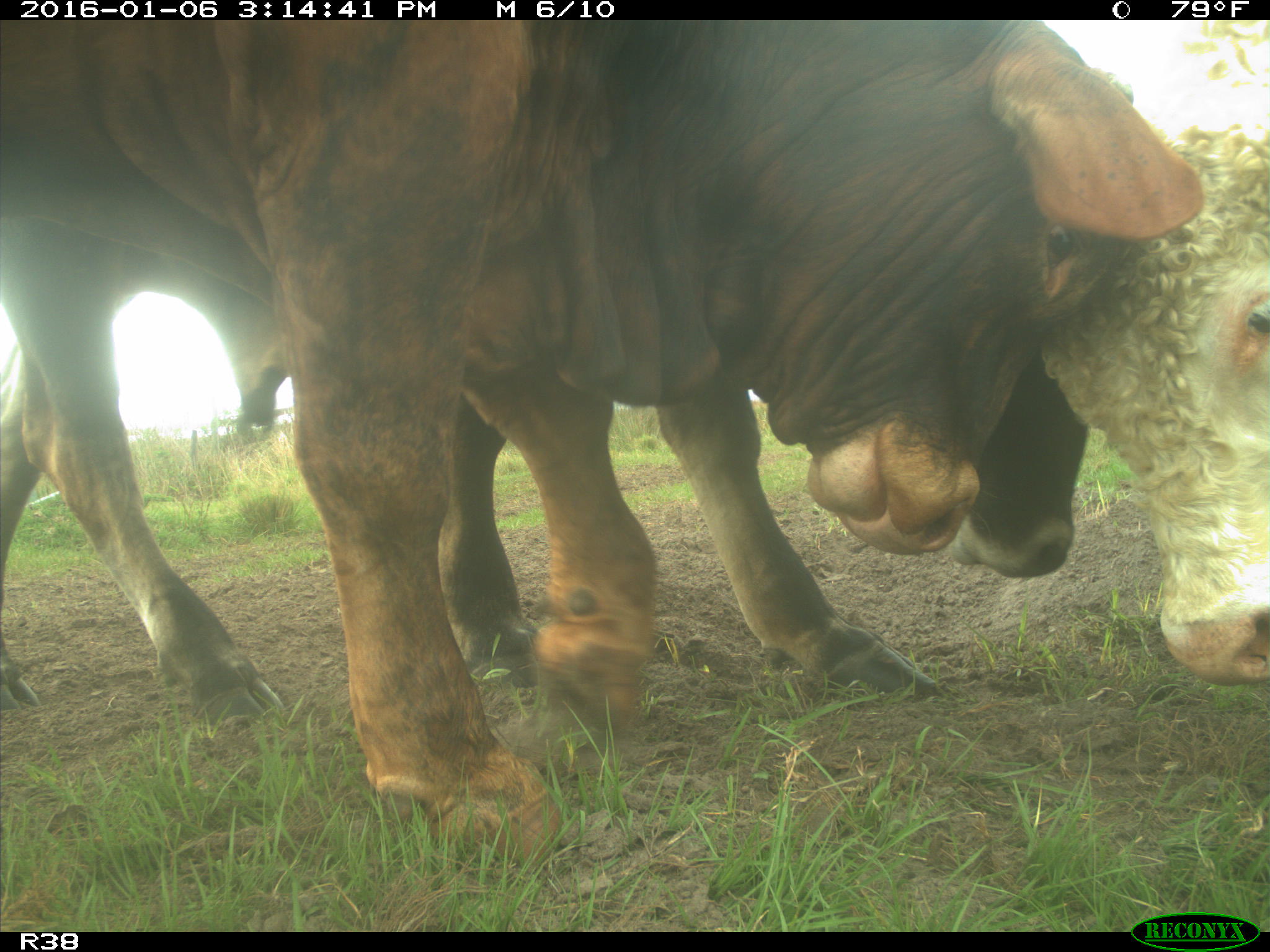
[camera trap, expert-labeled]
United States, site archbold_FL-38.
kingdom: Animalia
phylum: Chordata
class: Mammalia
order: Artiodactyla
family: Bovidae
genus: Bos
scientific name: Bos taurus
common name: domestic cow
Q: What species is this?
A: Bos taurus (domestic cow).